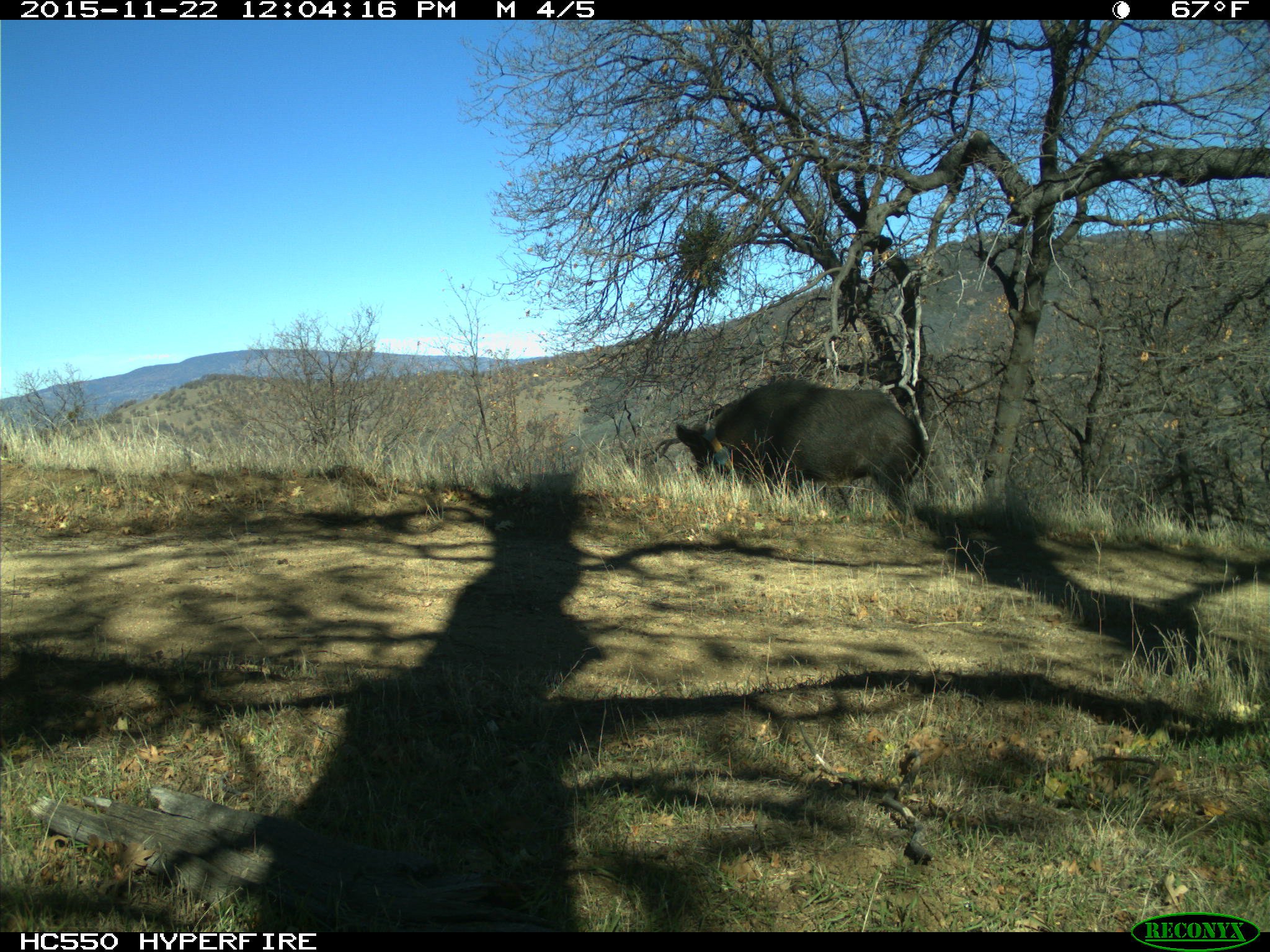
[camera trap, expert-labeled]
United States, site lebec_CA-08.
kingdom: Animalia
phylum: Chordata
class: Mammalia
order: Artiodactyla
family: Suidae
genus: Sus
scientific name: Sus scrofa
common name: wild boar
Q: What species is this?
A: Sus scrofa (wild boar).